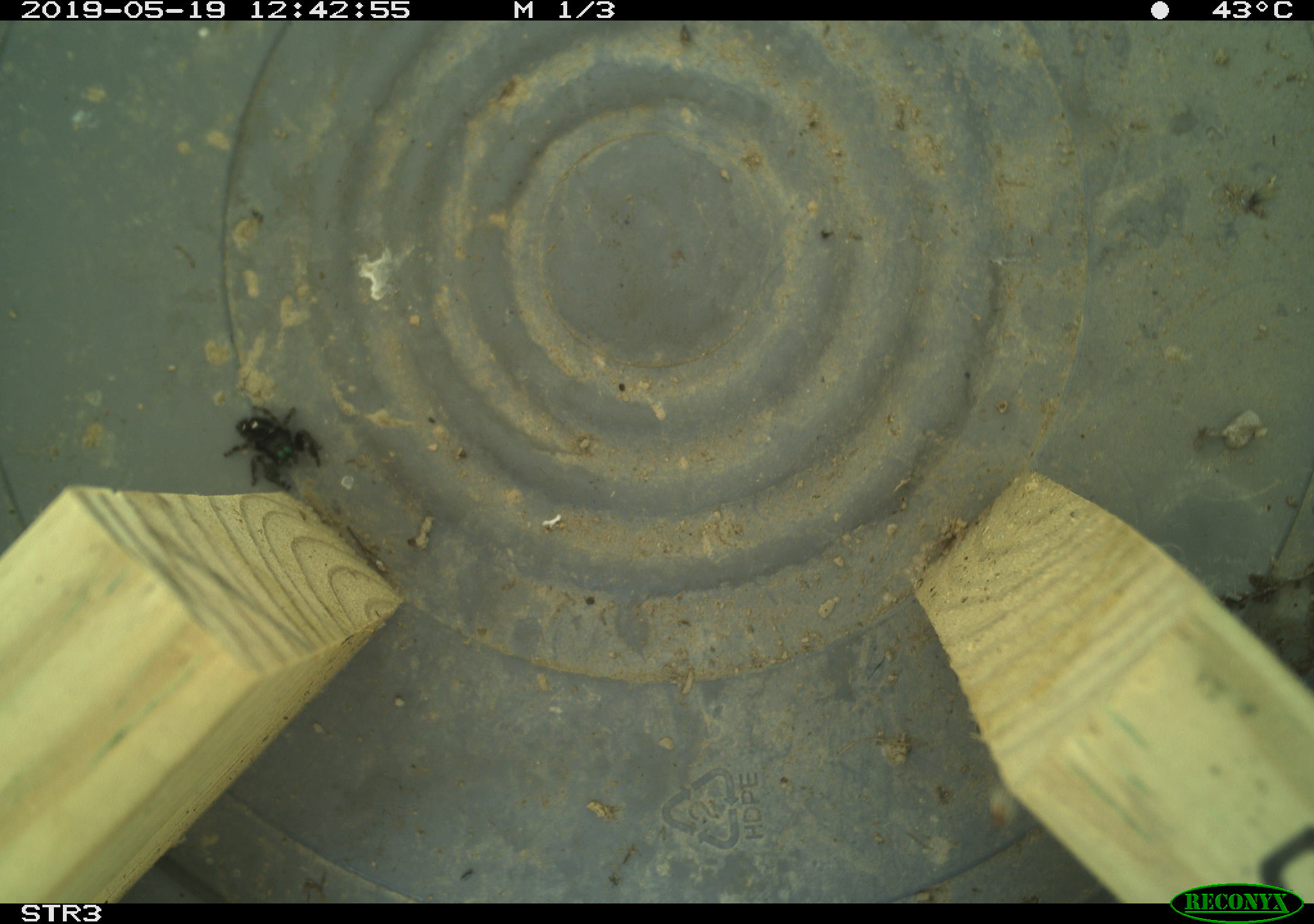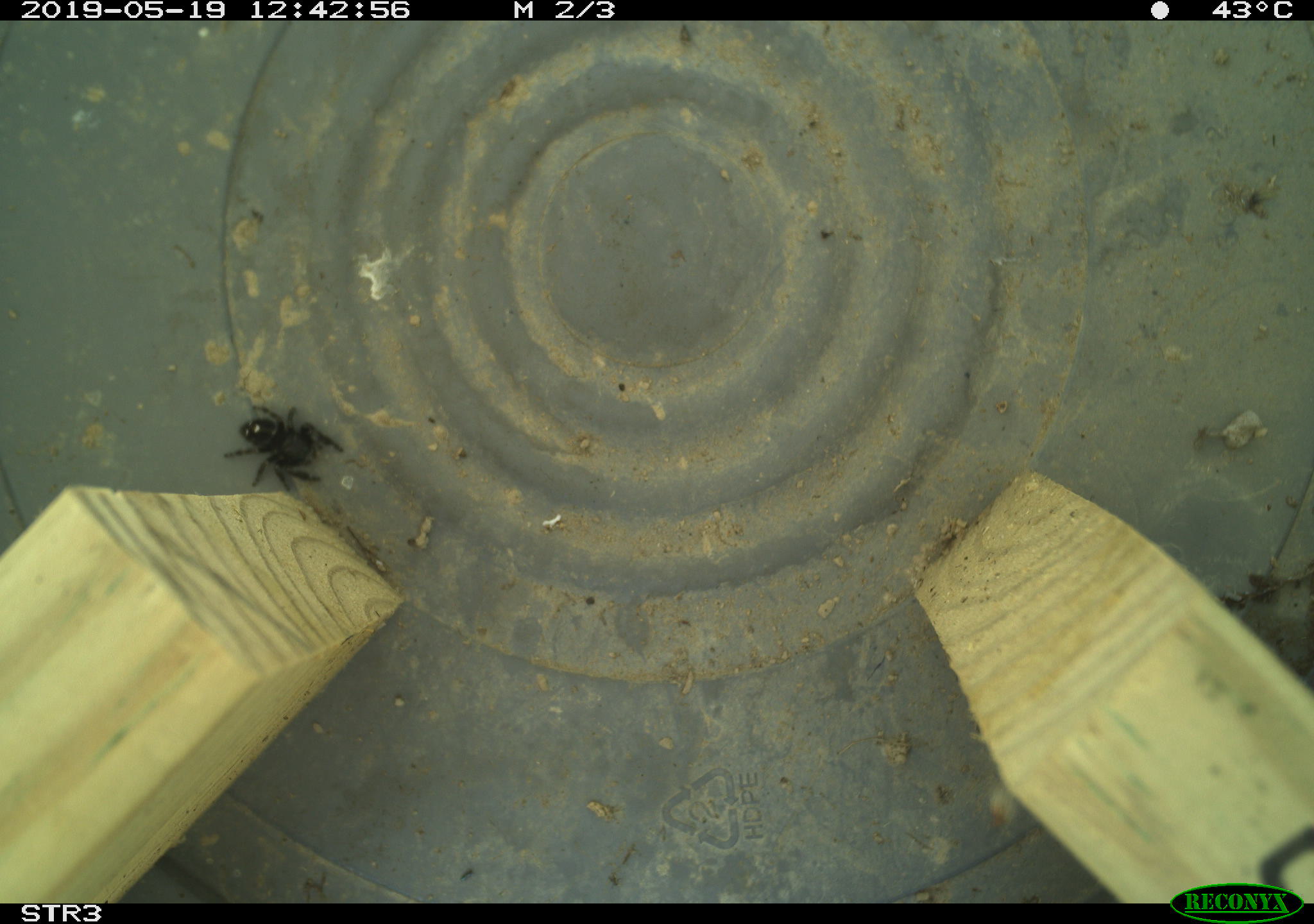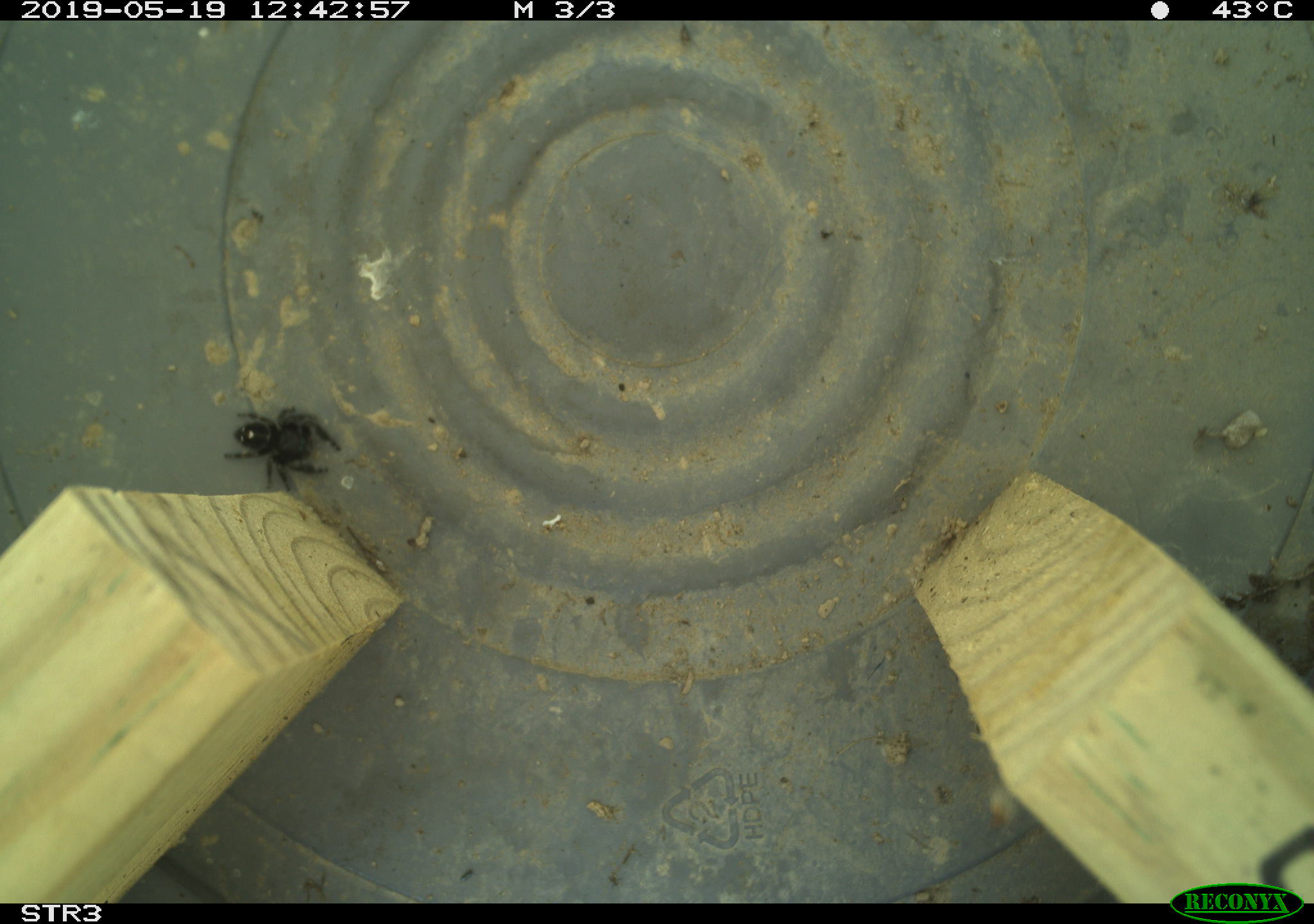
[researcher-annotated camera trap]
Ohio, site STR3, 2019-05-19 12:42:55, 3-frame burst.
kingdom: Animalia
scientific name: Animalia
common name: animal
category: invertebrate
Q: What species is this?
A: Invertebrate (animal) (Animalia).